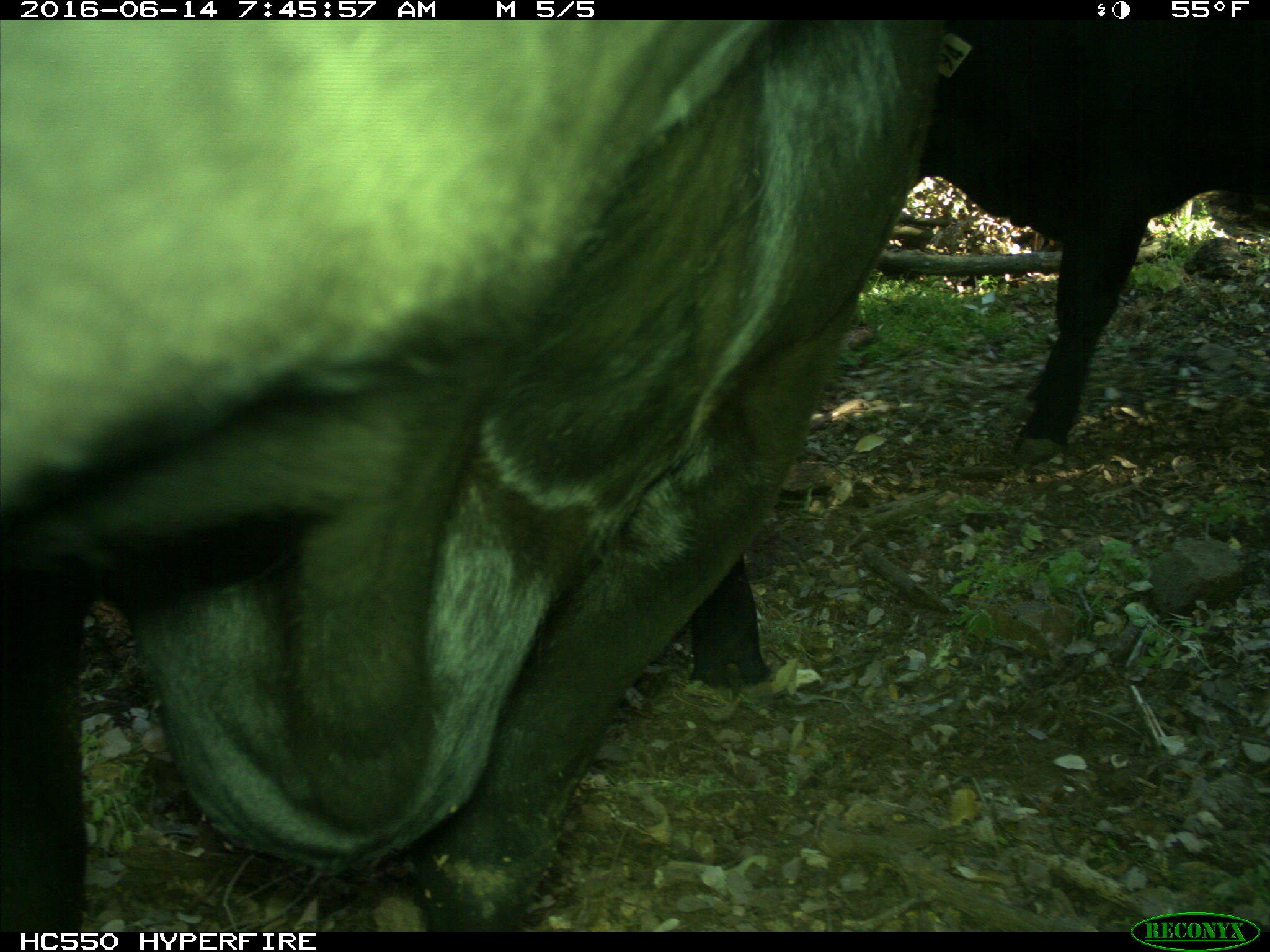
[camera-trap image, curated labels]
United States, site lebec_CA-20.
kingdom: Animalia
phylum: Chordata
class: Mammalia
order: Artiodactyla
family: Bovidae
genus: Bos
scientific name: Bos taurus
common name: domestic cow